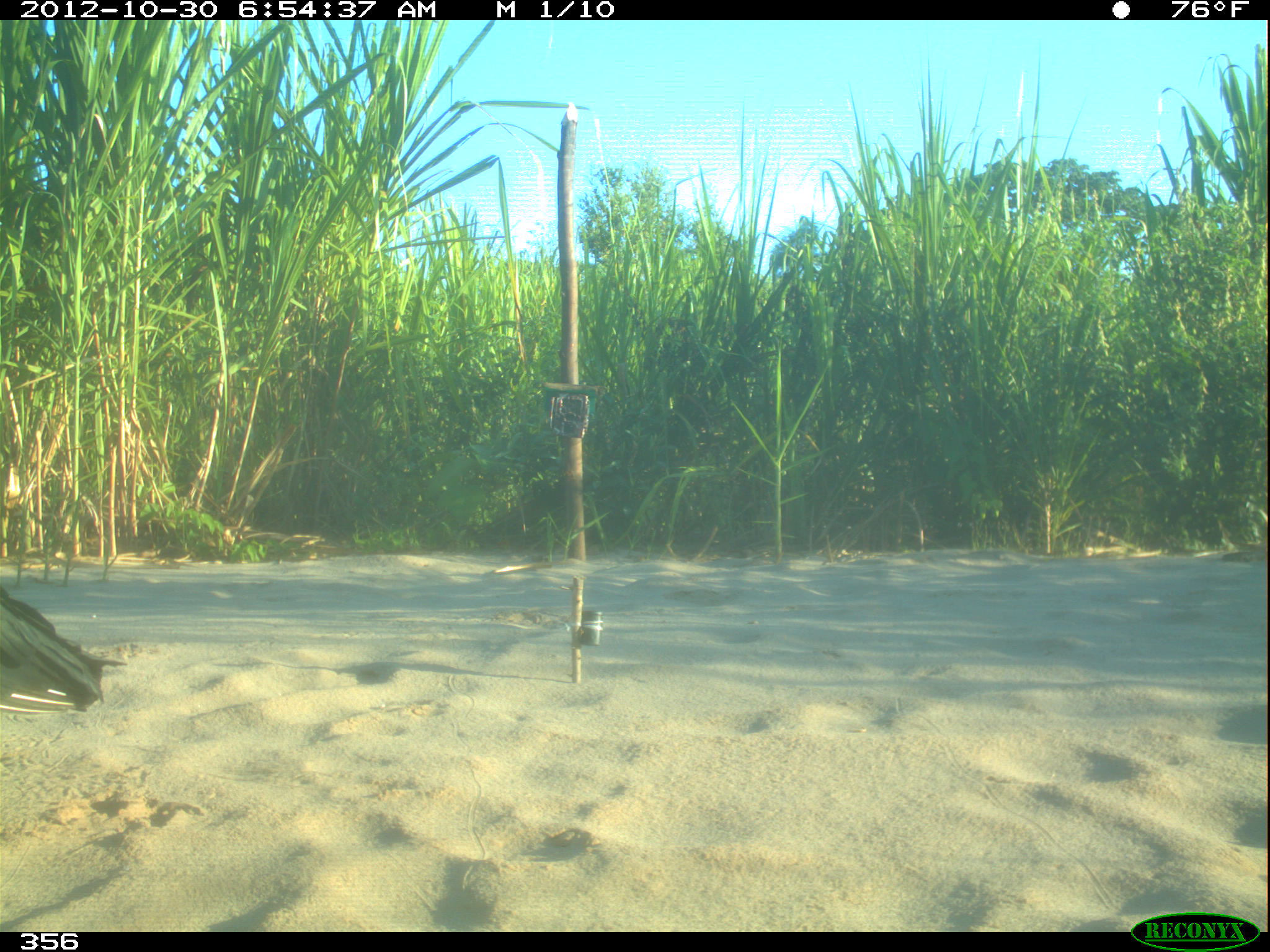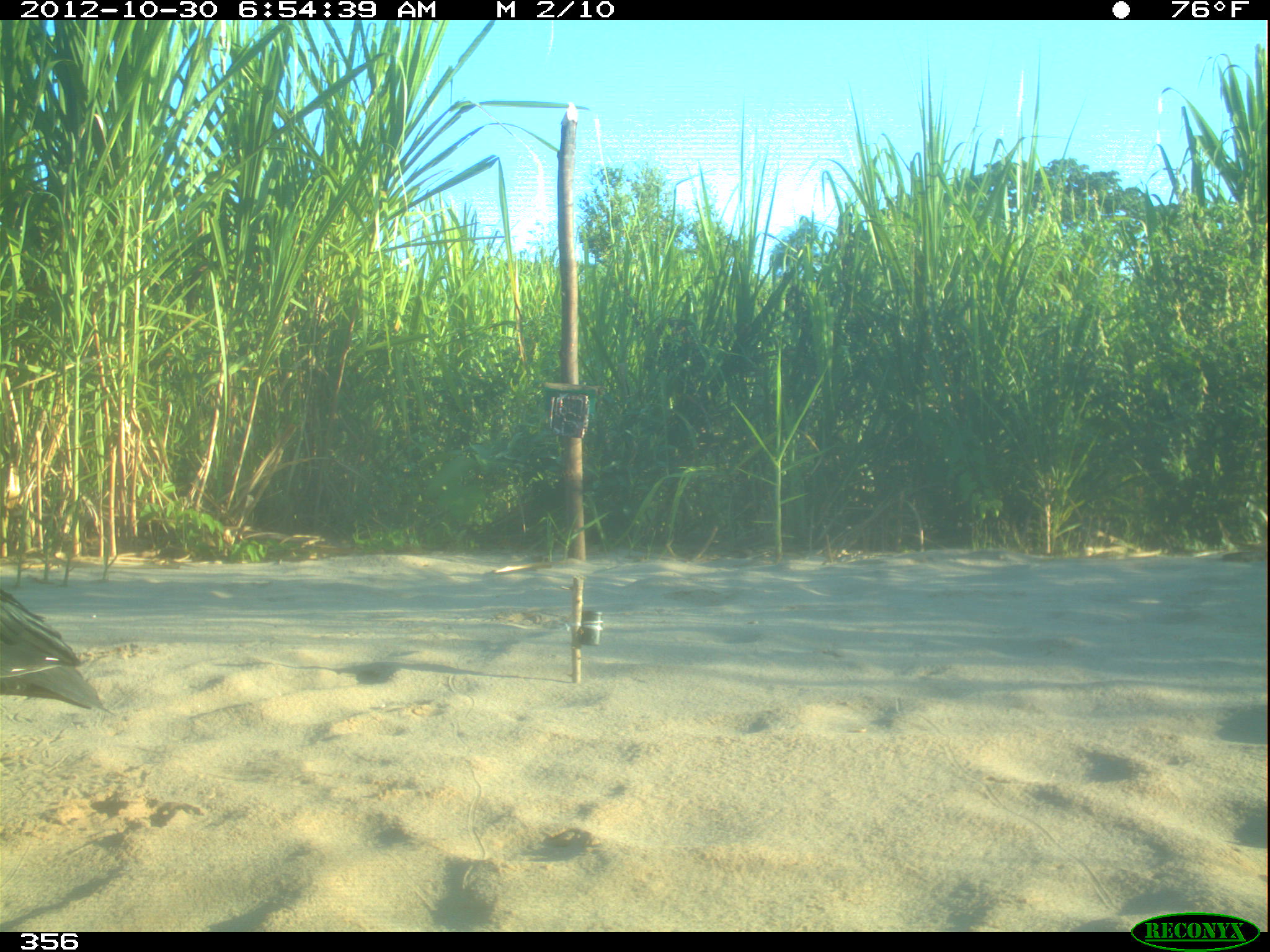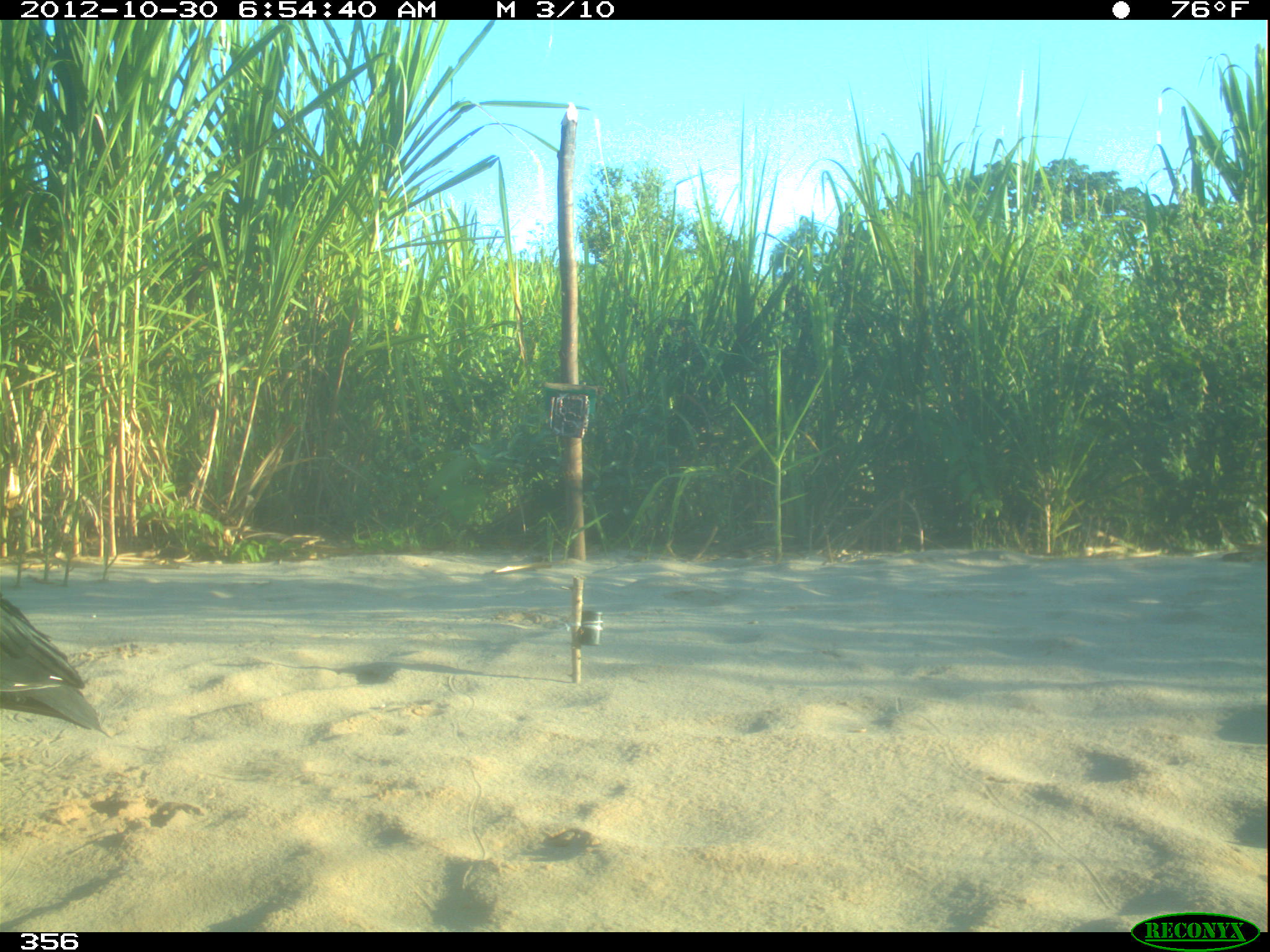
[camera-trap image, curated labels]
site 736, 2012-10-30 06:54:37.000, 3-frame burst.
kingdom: Animalia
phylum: Chordata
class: Aves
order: Cathartiformes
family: Cathartidae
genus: Coragyps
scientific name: Coragyps atratus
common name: black vulture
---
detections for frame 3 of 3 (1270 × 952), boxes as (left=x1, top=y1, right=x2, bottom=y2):
coragyps atratus: (left=0, top=593, right=112, bottom=738)